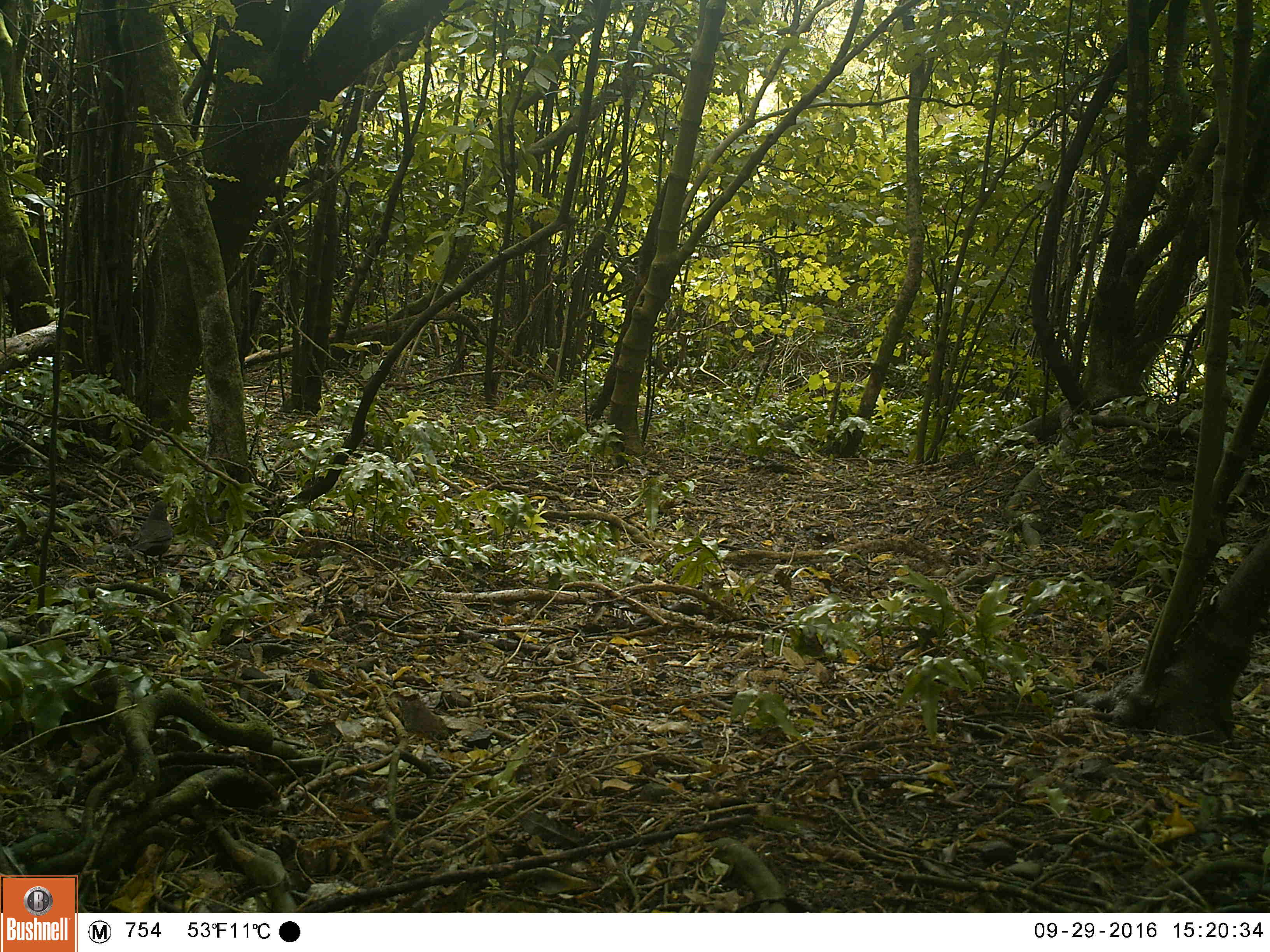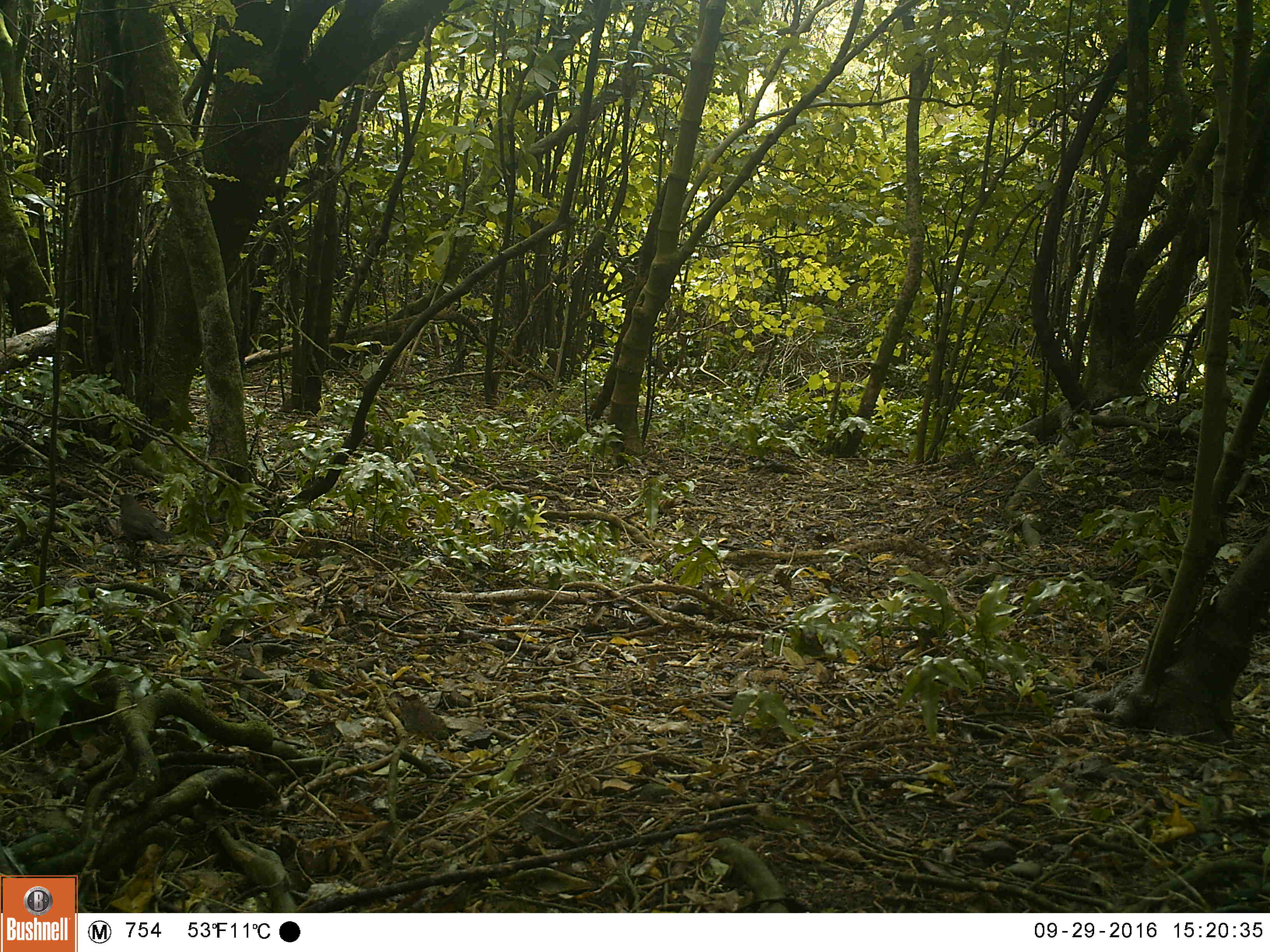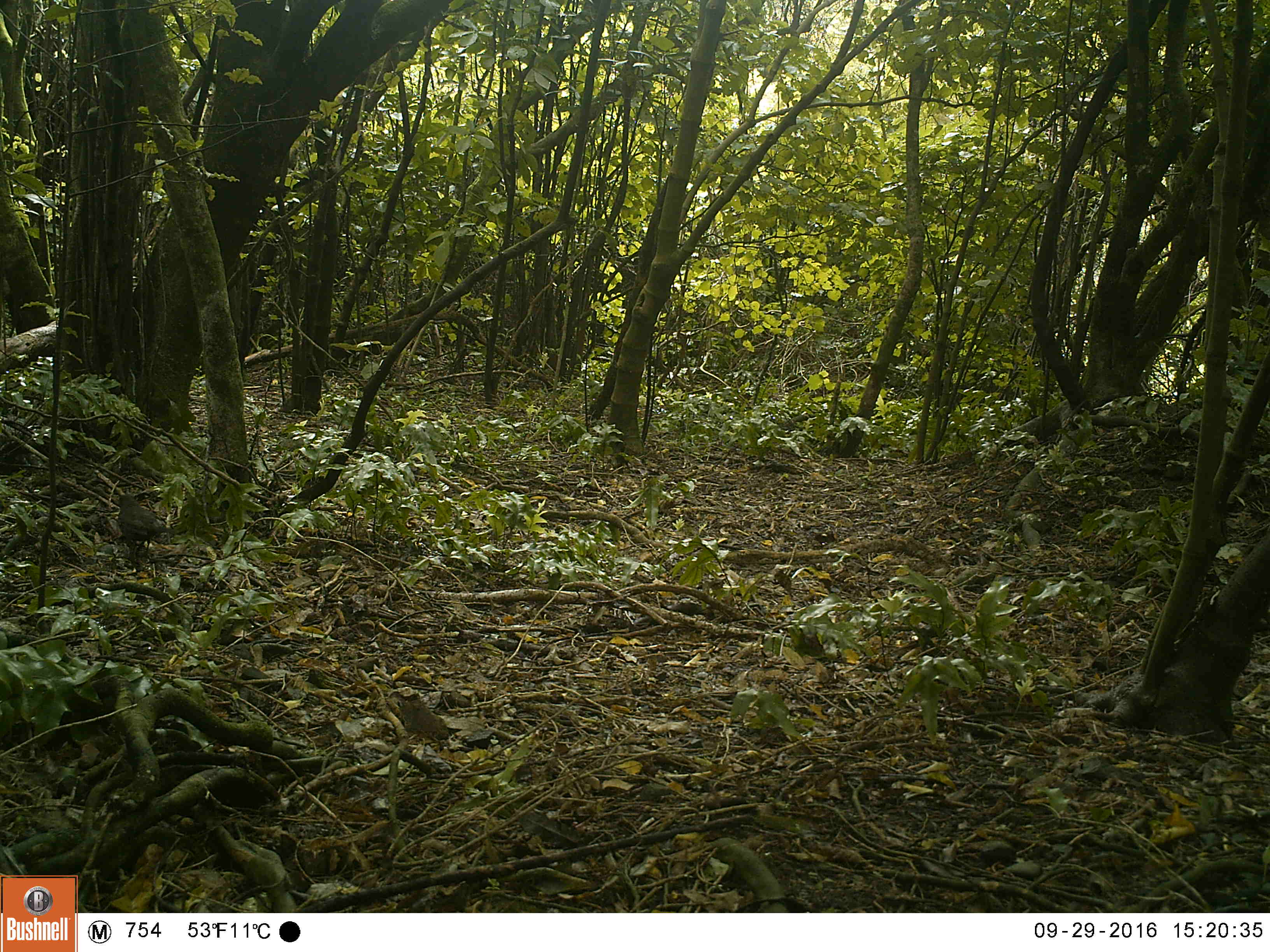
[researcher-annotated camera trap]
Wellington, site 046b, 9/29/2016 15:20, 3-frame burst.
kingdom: Animalia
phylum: Chordata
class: Aves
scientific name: Aves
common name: bird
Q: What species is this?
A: Bird (Aves).